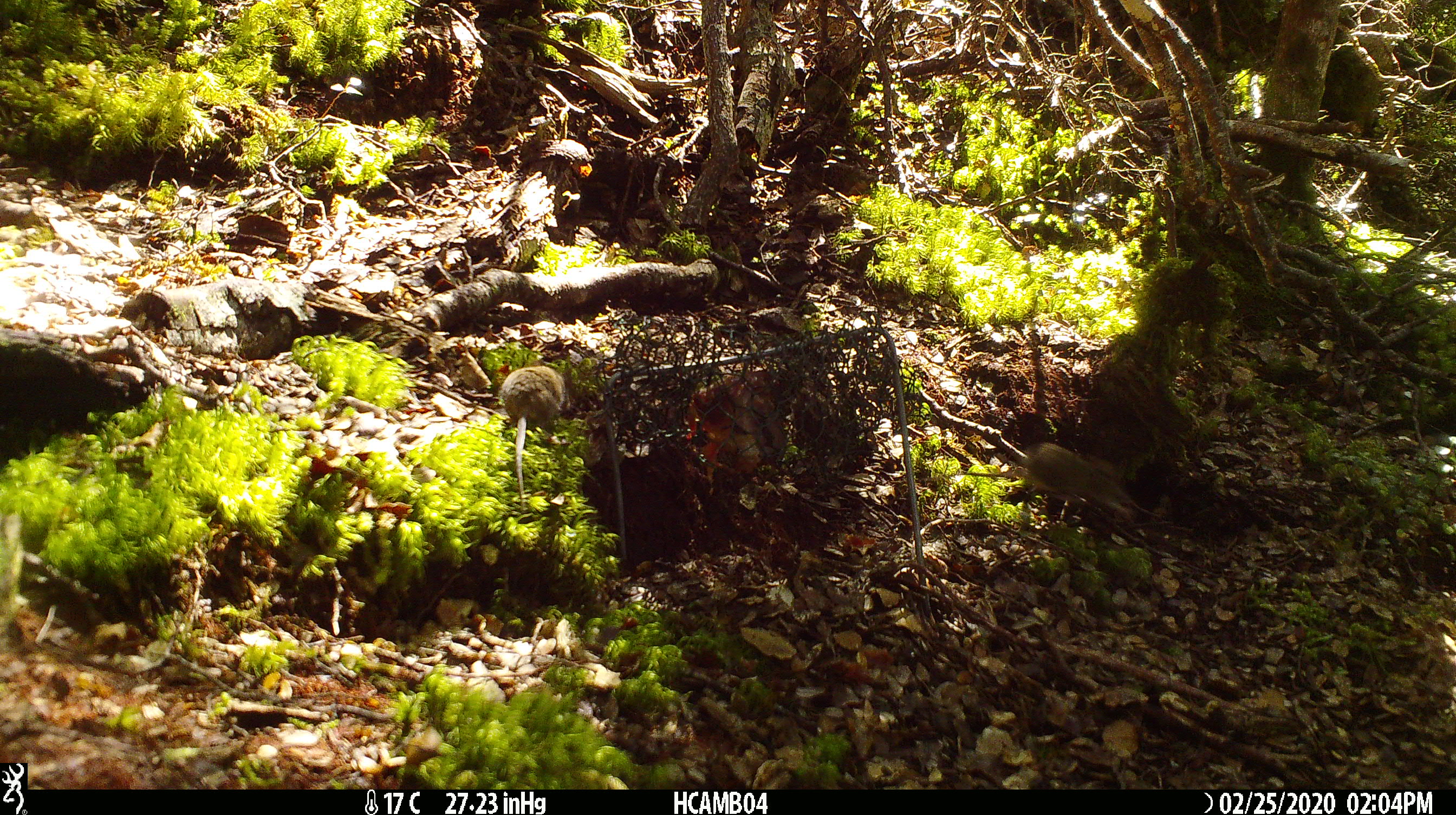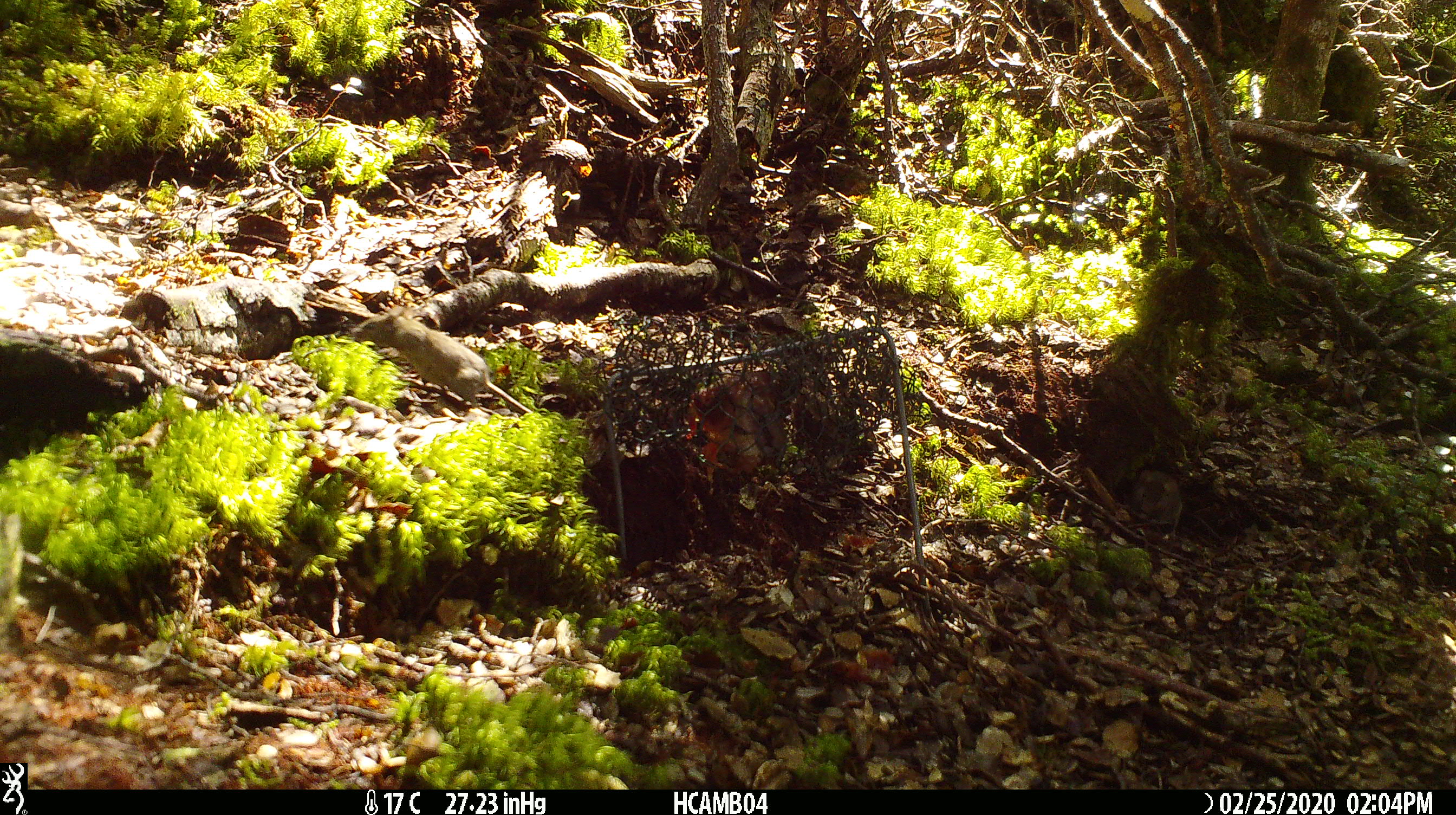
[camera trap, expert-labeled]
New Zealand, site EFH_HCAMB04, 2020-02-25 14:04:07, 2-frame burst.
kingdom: Animalia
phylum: Chordata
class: Mammalia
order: Rodentia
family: Muridae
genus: Mus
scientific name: Mus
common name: mouse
Mouse (Mus).